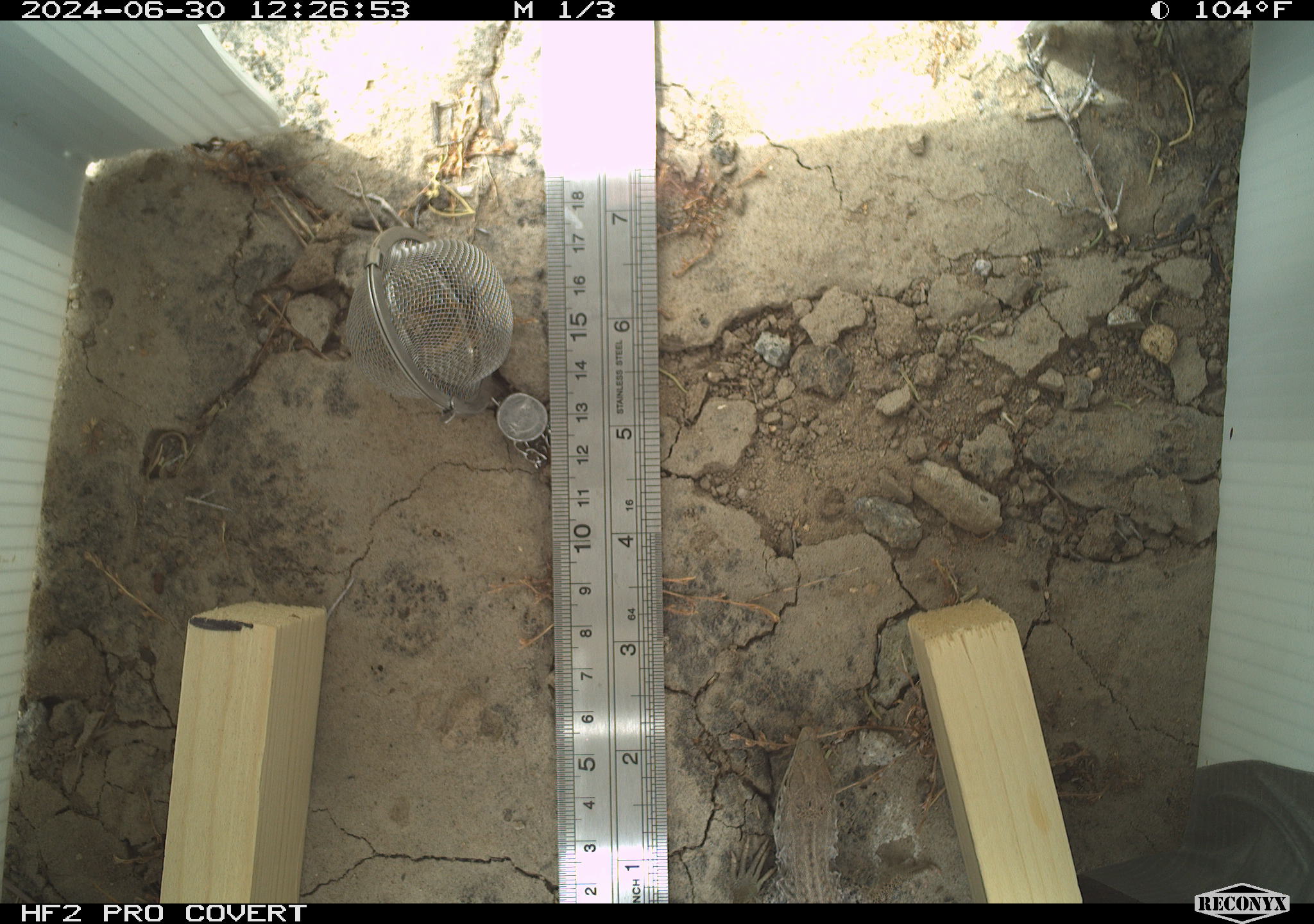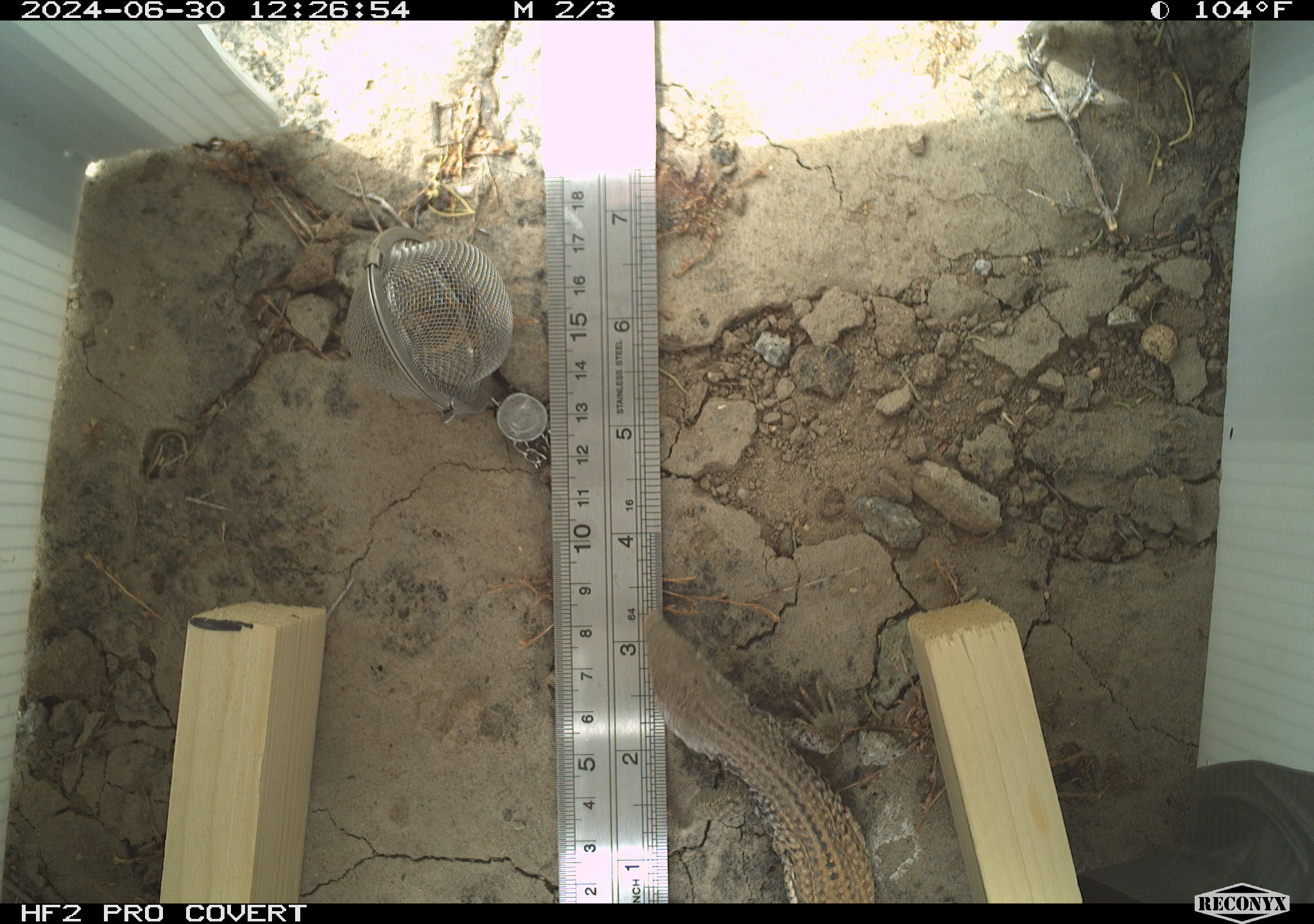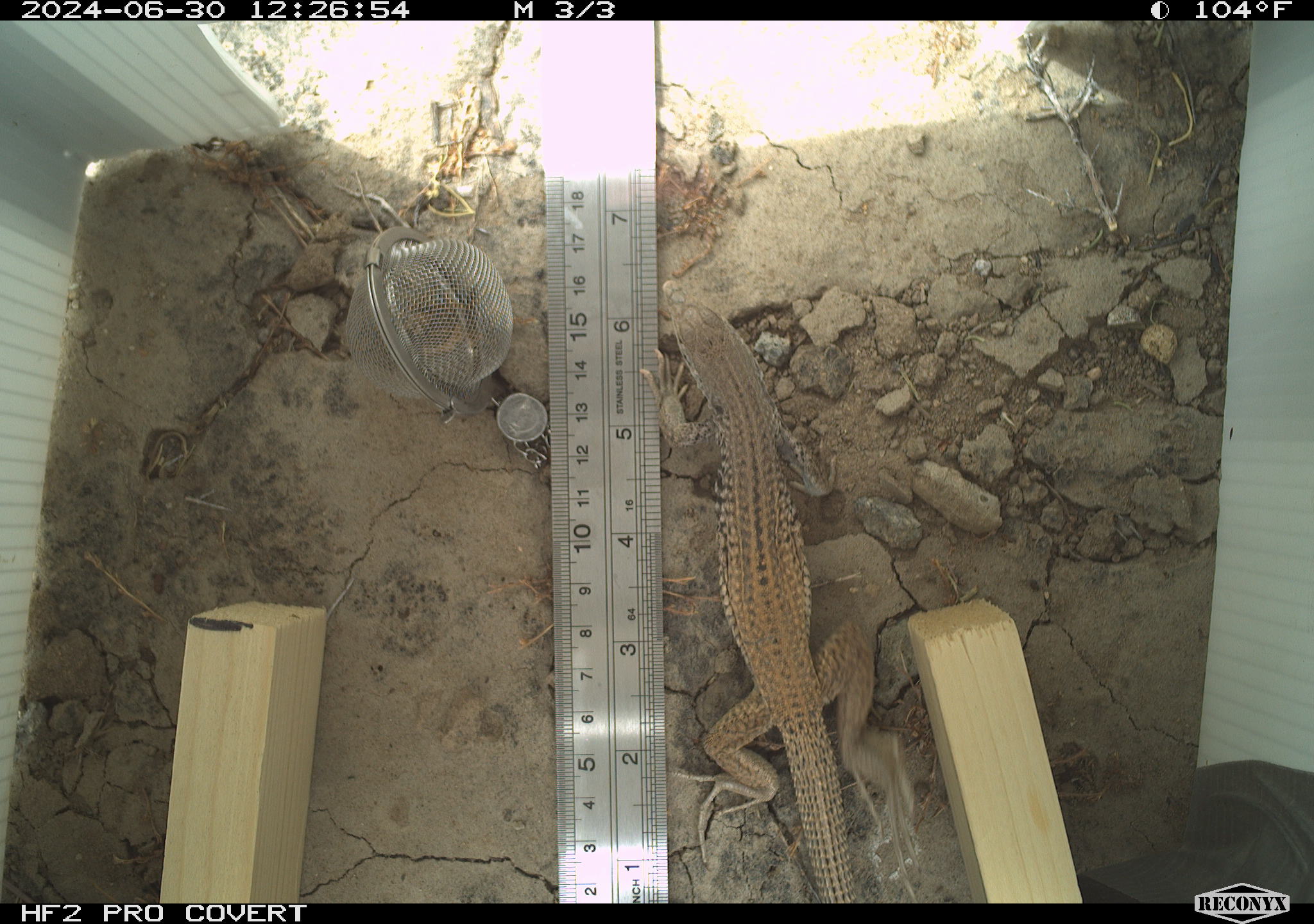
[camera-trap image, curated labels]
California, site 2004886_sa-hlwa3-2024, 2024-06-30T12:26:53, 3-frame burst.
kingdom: Animalia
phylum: Chordata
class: Reptilia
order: Squamata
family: Teiidae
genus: Aspidoscelis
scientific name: Aspidoscelis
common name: whiptail lizards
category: aspidoscelis species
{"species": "aspidoscelis species (whiptail lizards) (Aspidoscelis)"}